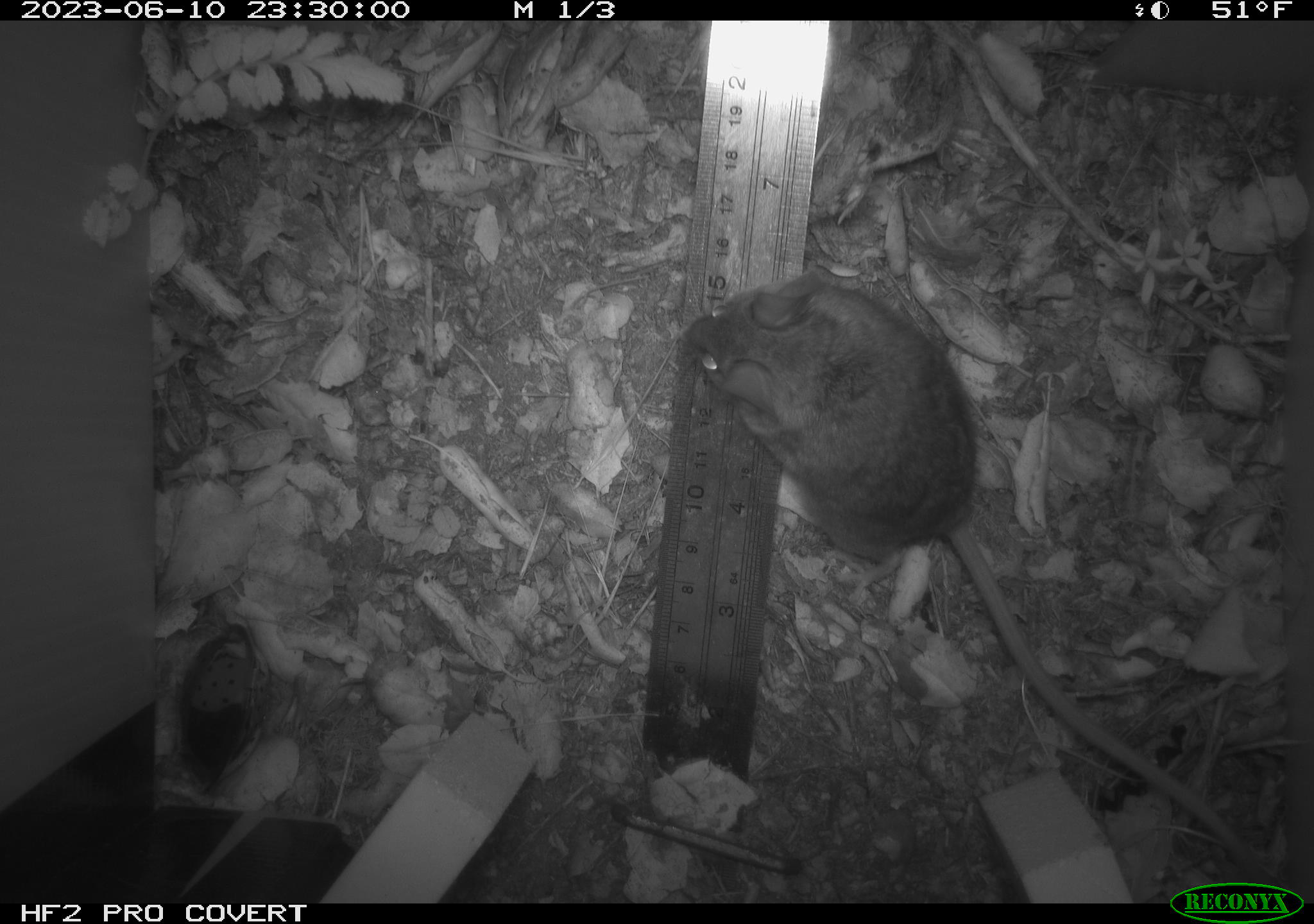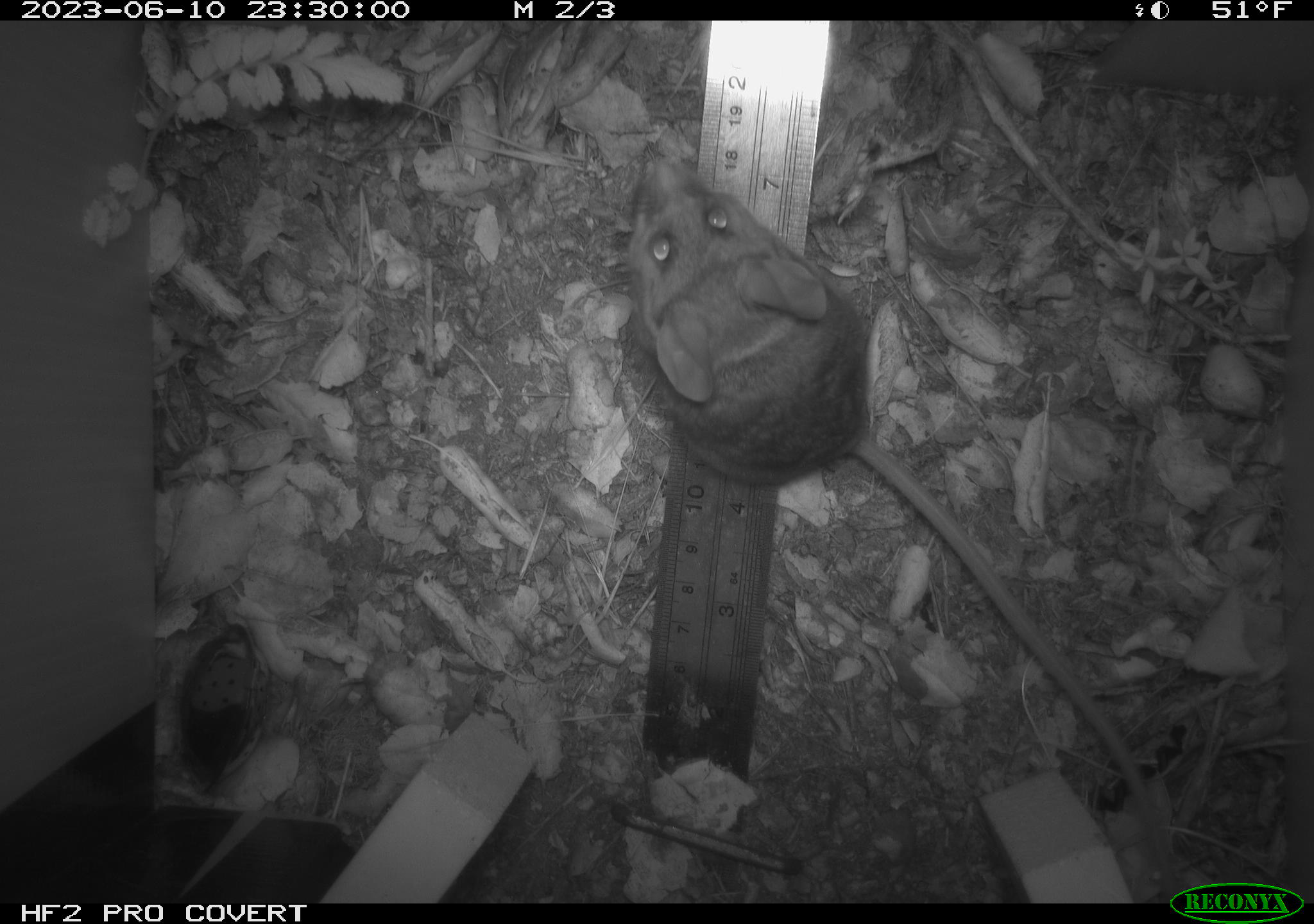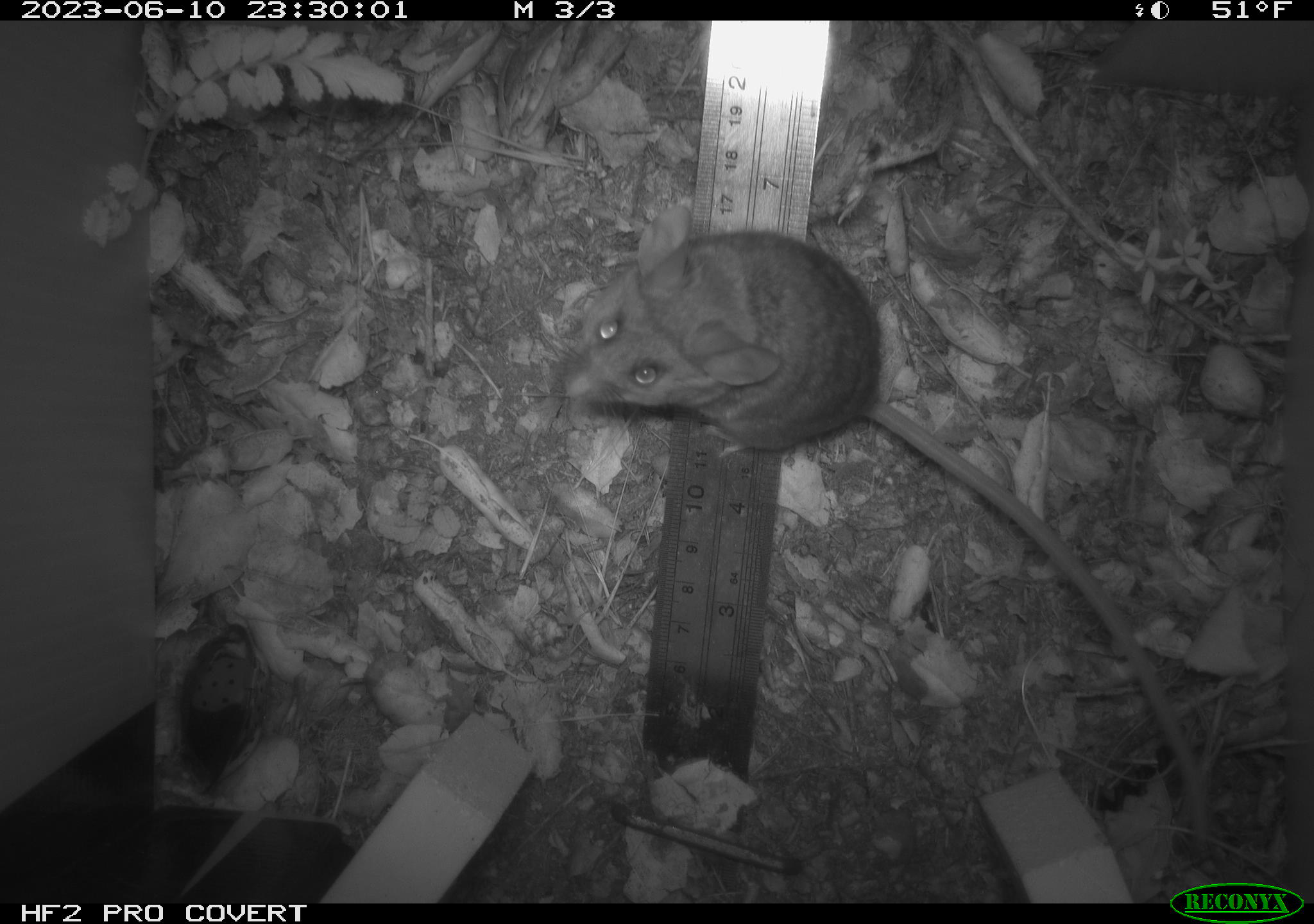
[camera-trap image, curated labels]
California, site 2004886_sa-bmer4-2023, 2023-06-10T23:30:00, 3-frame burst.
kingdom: Animalia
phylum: Chordata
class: Mammalia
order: Rodentia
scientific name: Rodentia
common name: mouse species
Mouse species (Rodentia).